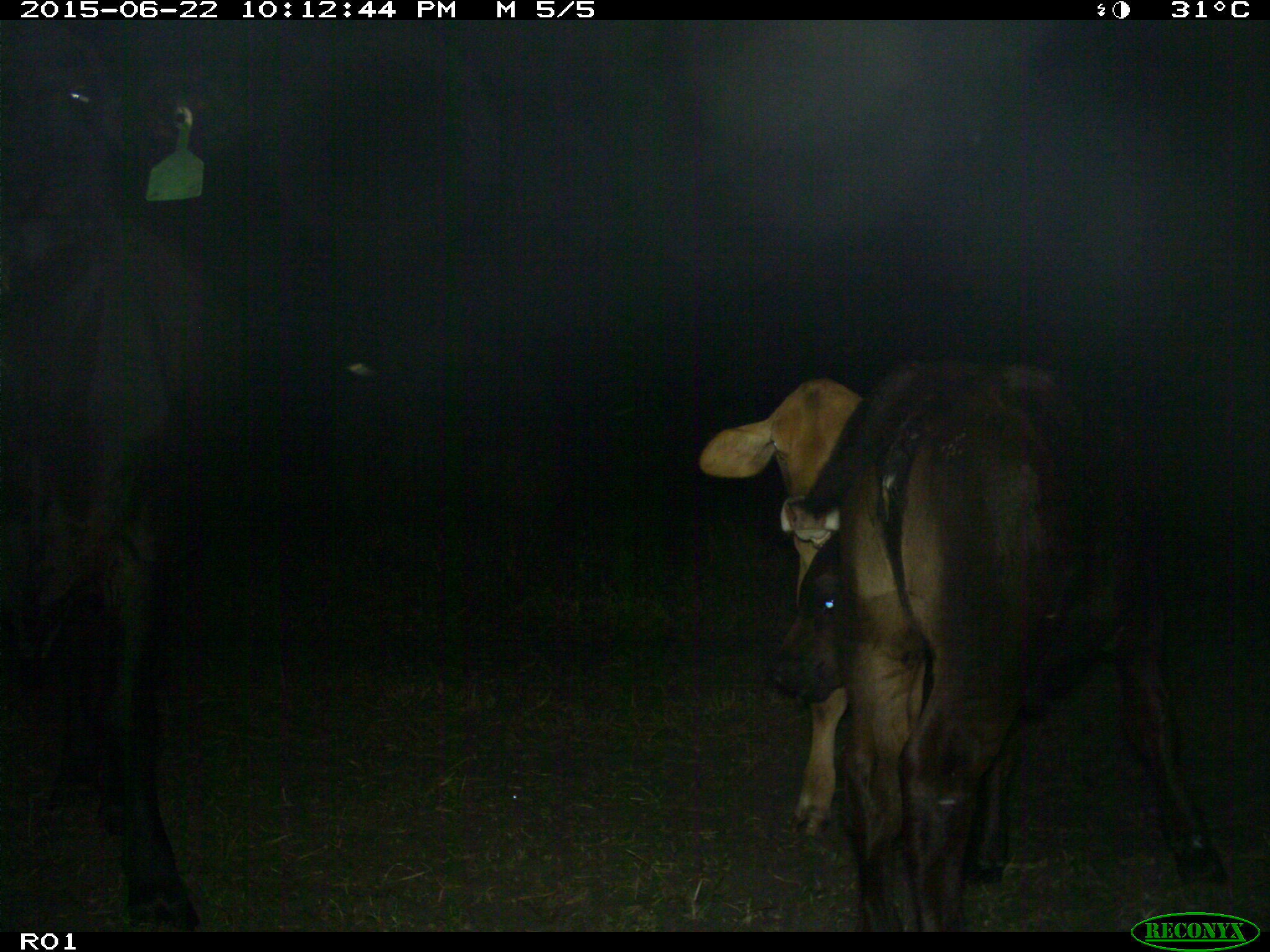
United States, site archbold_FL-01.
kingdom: Animalia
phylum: Chordata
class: Mammalia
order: Artiodactyla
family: Bovidae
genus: Bos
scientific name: Bos taurus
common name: domestic cow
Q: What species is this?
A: Bos taurus (domestic cow).